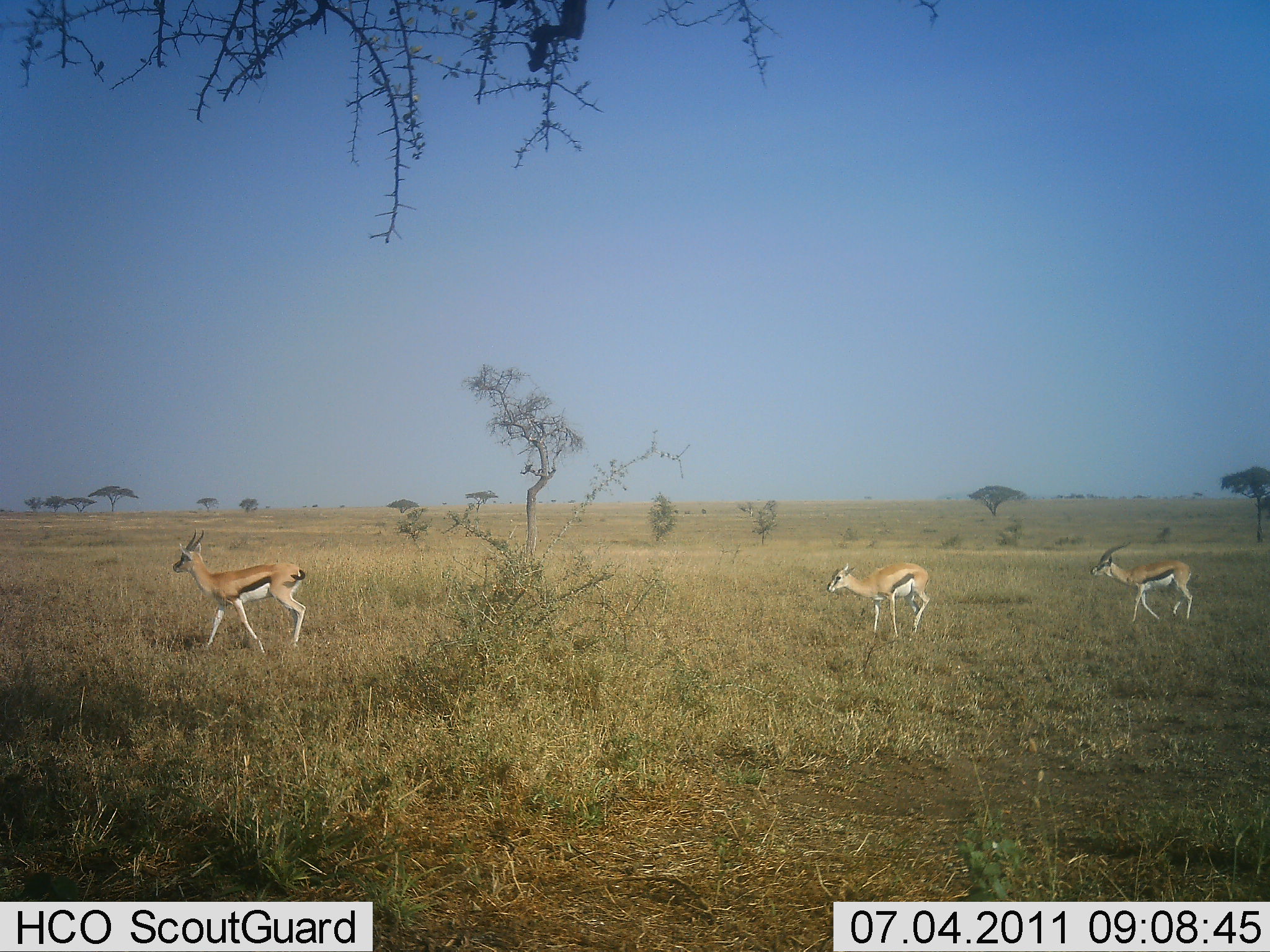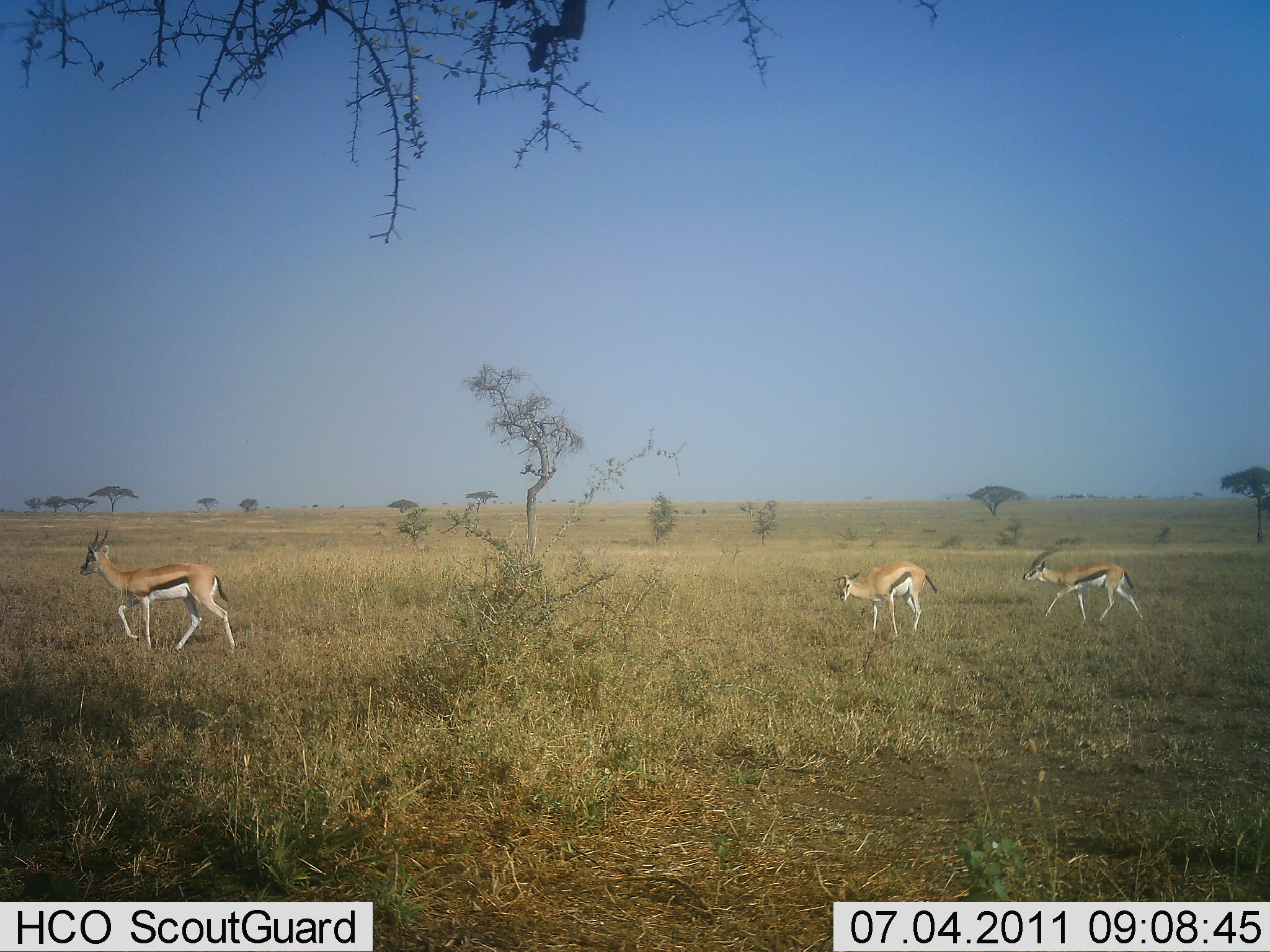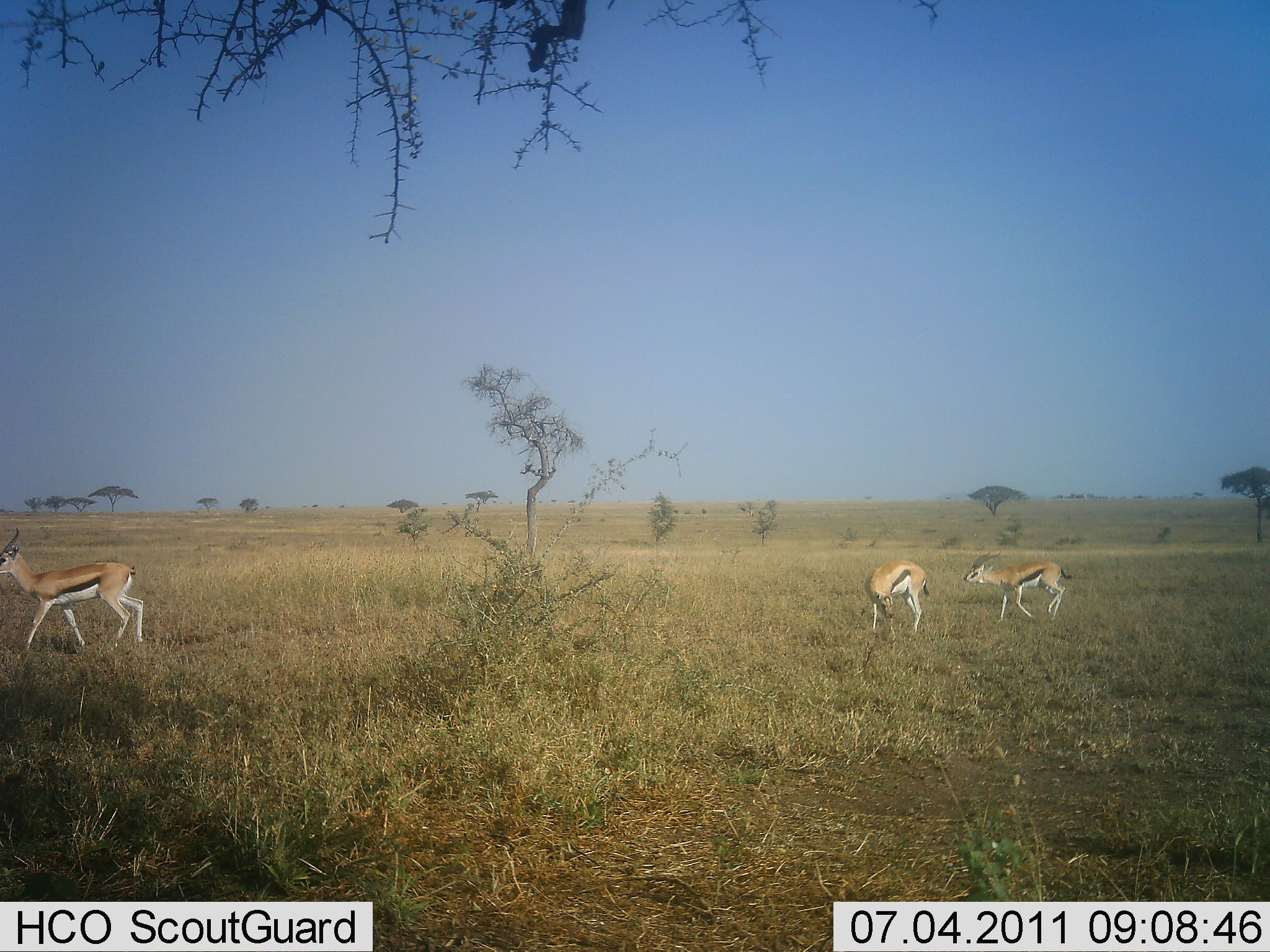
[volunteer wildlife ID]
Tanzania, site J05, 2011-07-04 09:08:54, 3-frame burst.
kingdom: Animalia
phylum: Chordata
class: Mammalia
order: Artiodactyla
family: Bovidae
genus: Eudorcas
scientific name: Eudorcas thomsonii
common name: thomson's gazelle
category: gazellethomsons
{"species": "gazellethomsons (thomson's gazelle) (Eudorcas thomsonii)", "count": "3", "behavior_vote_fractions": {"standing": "17%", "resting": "0%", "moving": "92%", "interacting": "0%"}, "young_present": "8%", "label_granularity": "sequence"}